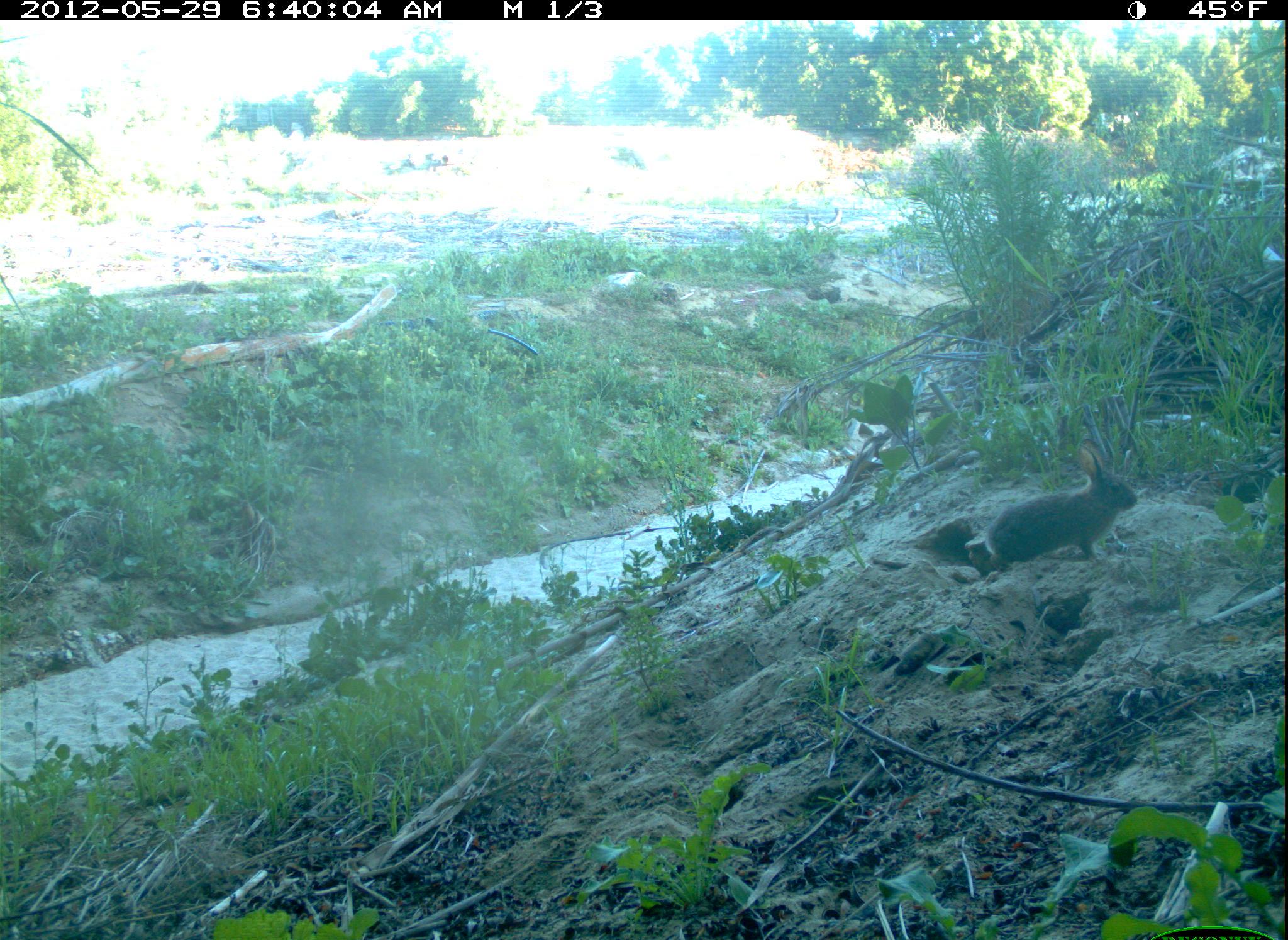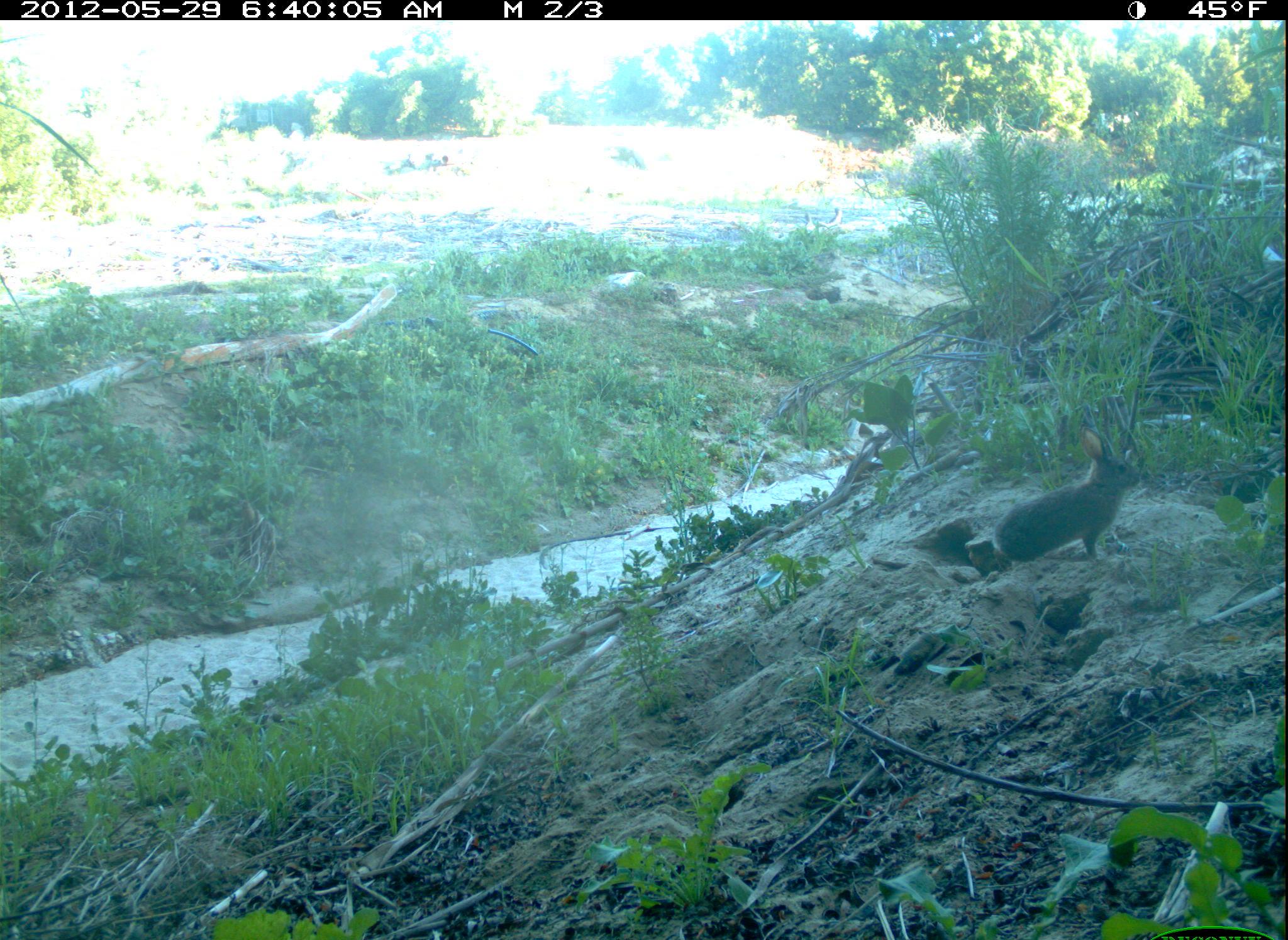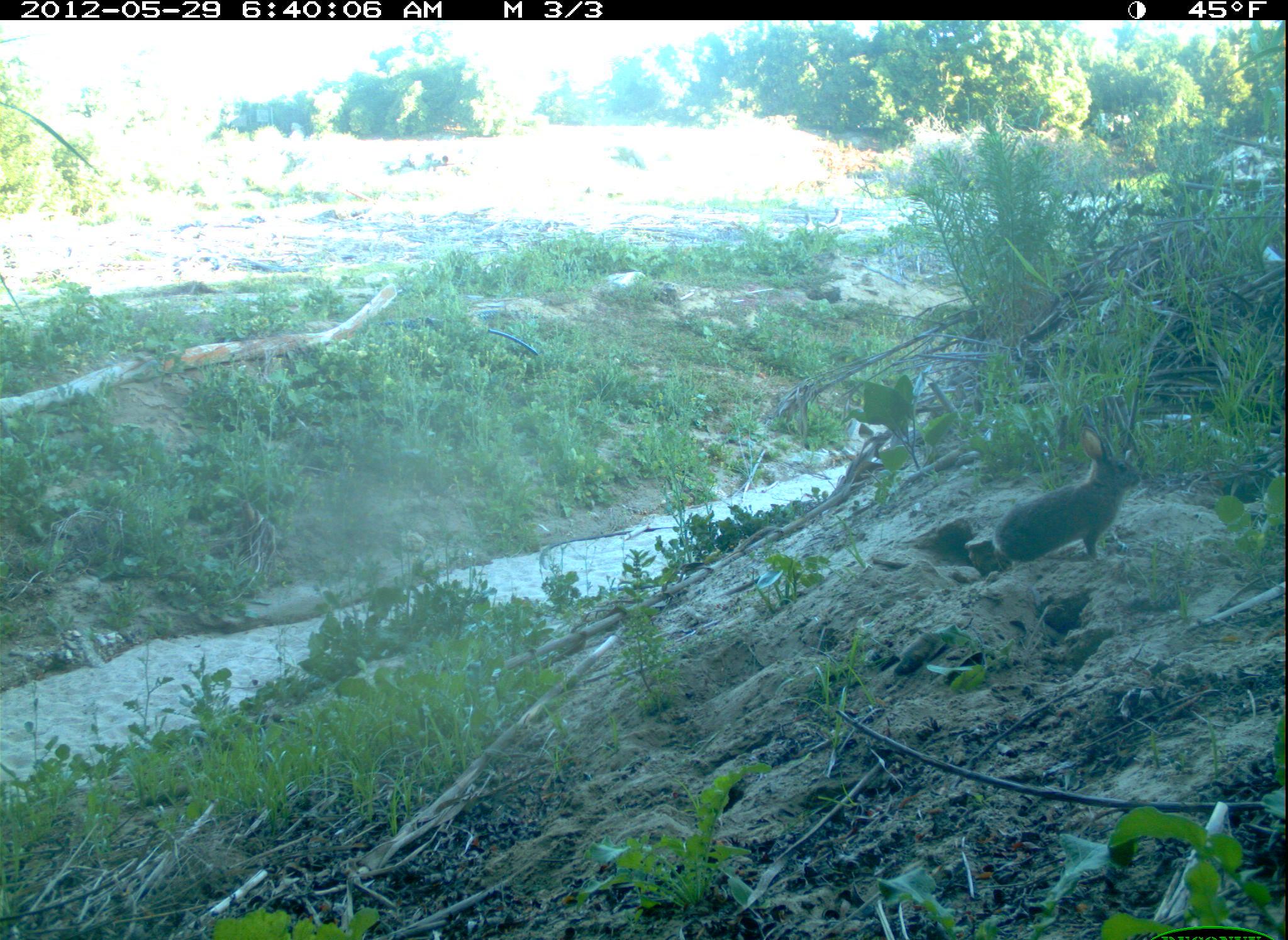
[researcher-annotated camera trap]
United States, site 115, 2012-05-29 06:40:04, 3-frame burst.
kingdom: Animalia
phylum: Chordata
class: Mammalia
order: Lagomorpha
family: Leporidae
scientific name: Leporidae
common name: rabbits and hares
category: rabbit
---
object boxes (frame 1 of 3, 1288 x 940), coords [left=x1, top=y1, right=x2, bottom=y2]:
rabbit: [left=948, top=428, right=1151, bottom=569]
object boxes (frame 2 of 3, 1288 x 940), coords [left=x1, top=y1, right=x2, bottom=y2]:
rabbit: [left=989, top=425, right=1145, bottom=576]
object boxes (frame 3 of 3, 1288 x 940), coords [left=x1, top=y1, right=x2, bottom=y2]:
rabbit: [left=979, top=417, right=1156, bottom=581]